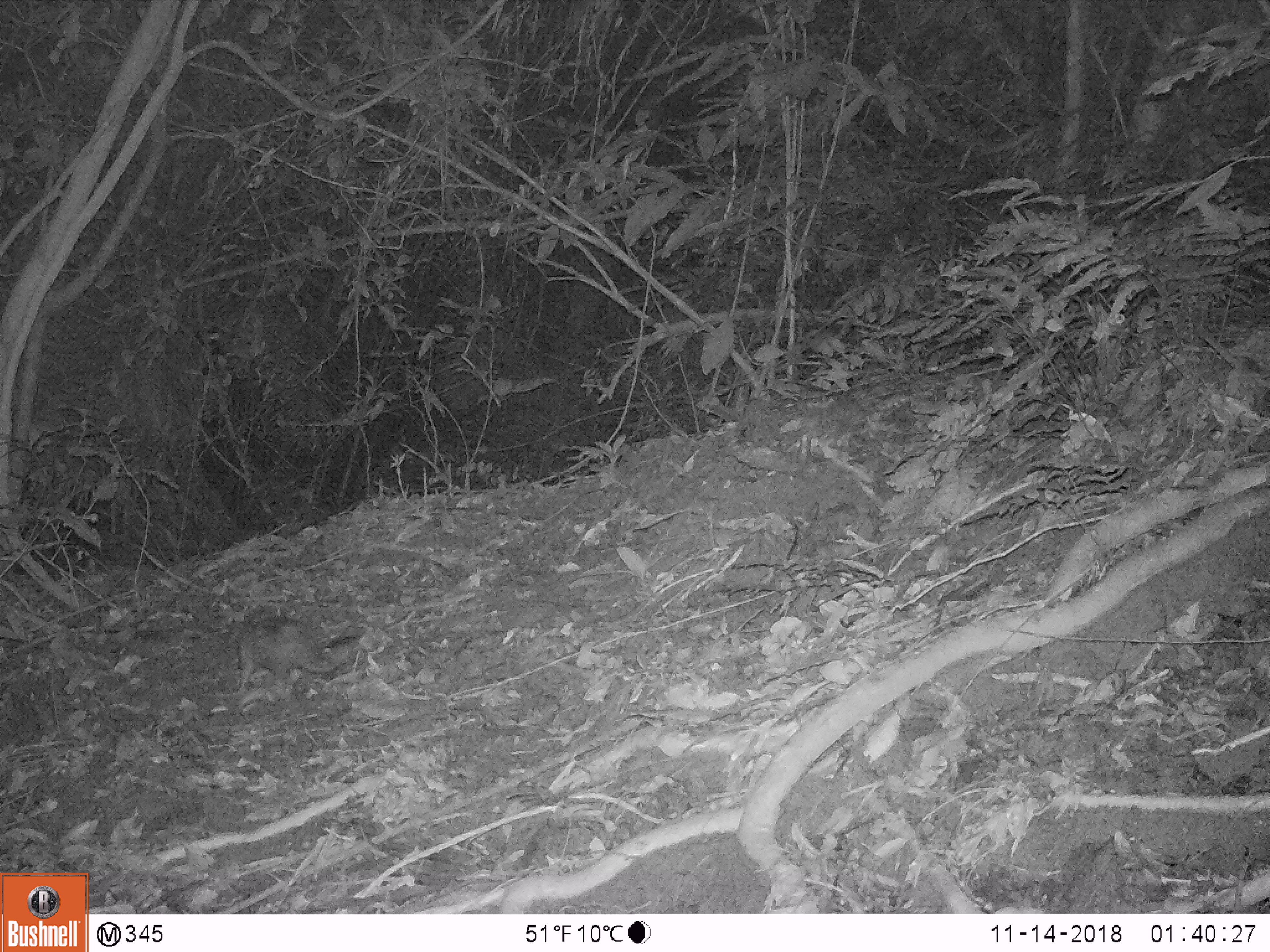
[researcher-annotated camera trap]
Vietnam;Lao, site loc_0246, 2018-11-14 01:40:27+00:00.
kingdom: Animalia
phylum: Chordata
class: Mammalia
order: Rodentia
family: Hystricidae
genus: Atherurus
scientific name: Atherurus macrourus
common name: asiatic brush-tailed porcupine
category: asiatic brush tailed porcupine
Asiatic brush tailed porcupine (asiatic brush-tailed porcupine) (Atherurus macrourus). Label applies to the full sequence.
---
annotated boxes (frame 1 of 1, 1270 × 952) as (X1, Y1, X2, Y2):
asiatic brush tailed porcupine: (239, 615, 360, 691)